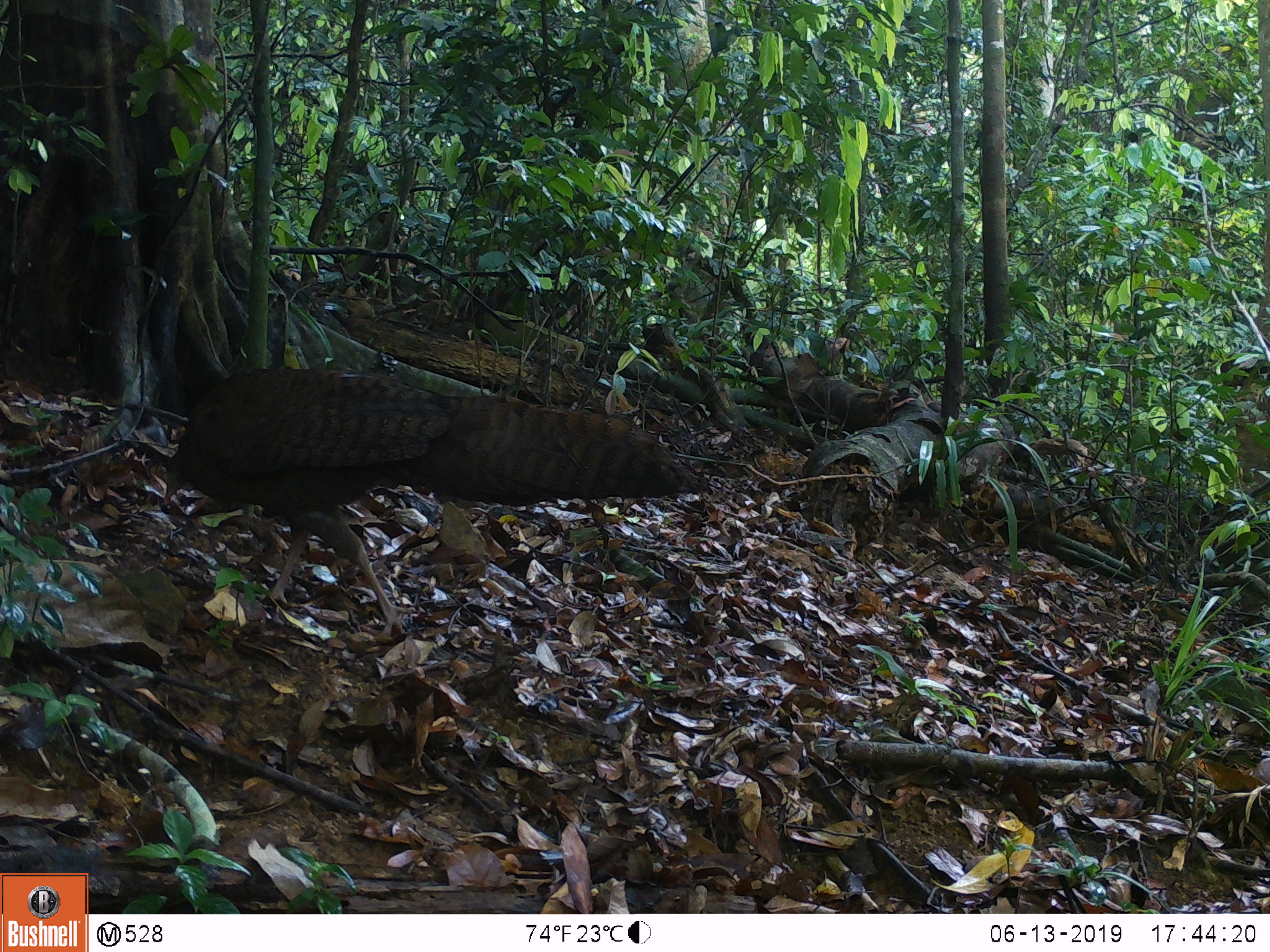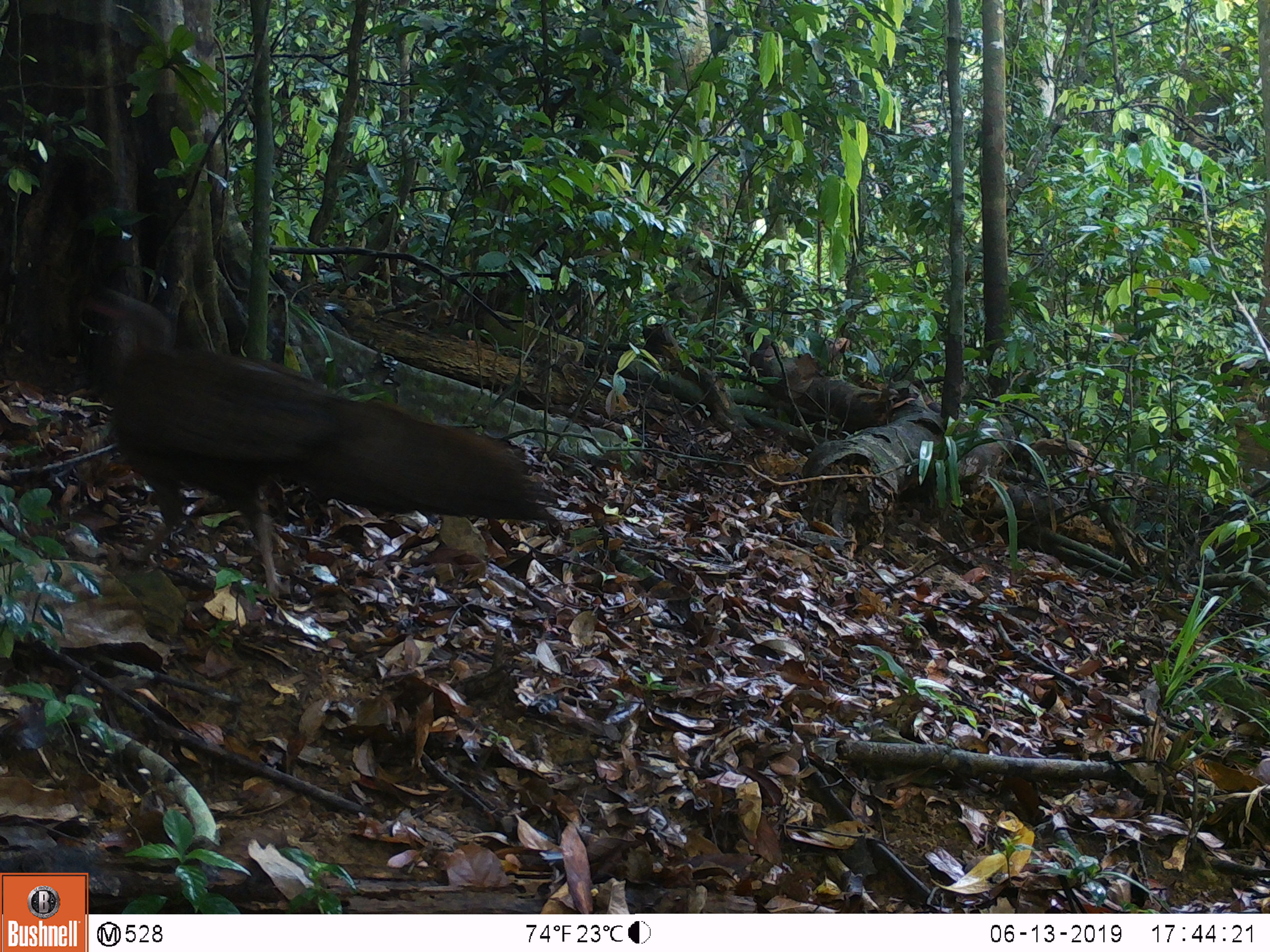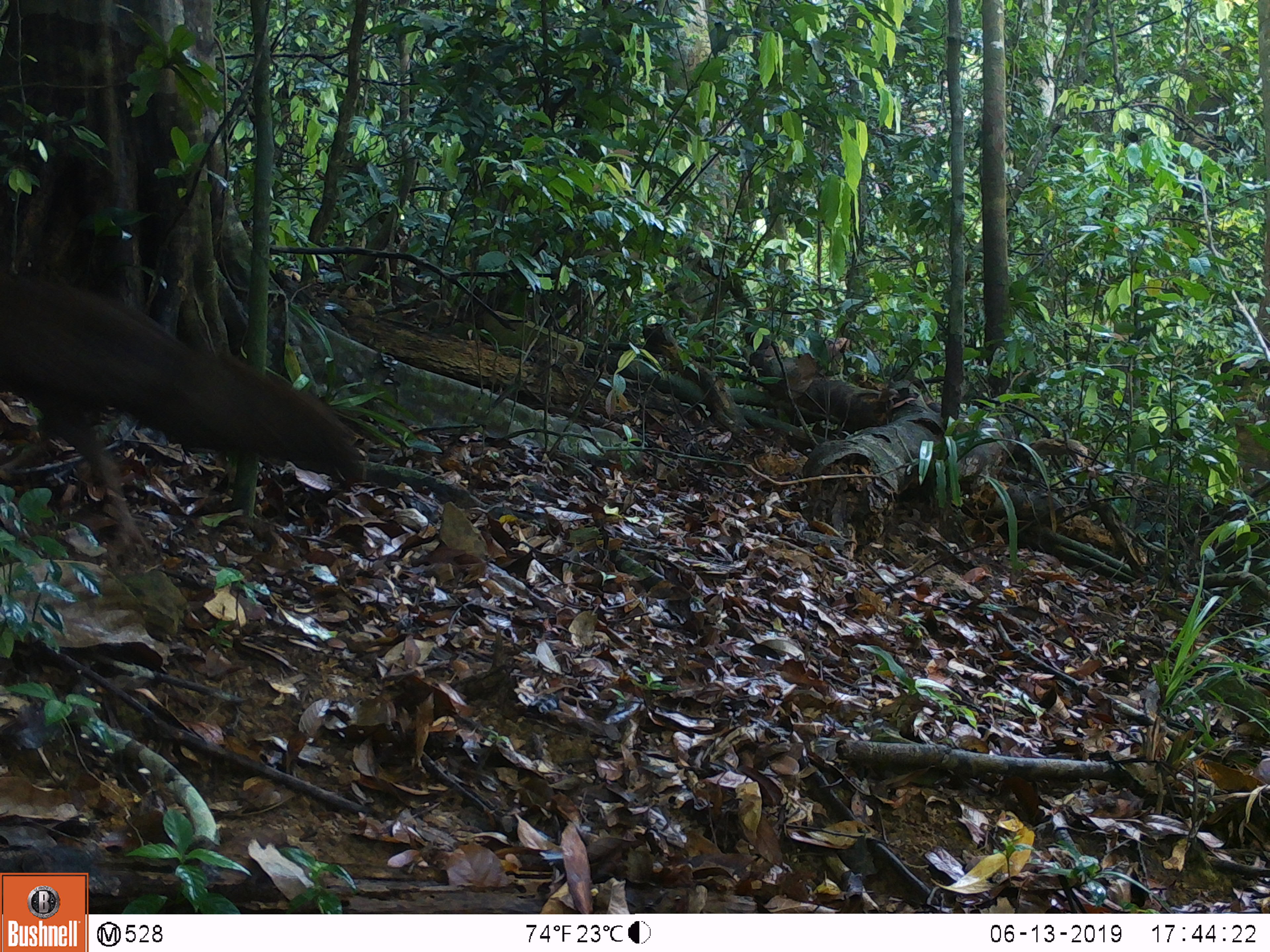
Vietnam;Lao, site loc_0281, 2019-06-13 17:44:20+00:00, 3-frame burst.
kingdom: Animalia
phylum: Chordata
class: Aves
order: Galliformes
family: Phasianidae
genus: Rheinardia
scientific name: Rheinardia ocellata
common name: crested argus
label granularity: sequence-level